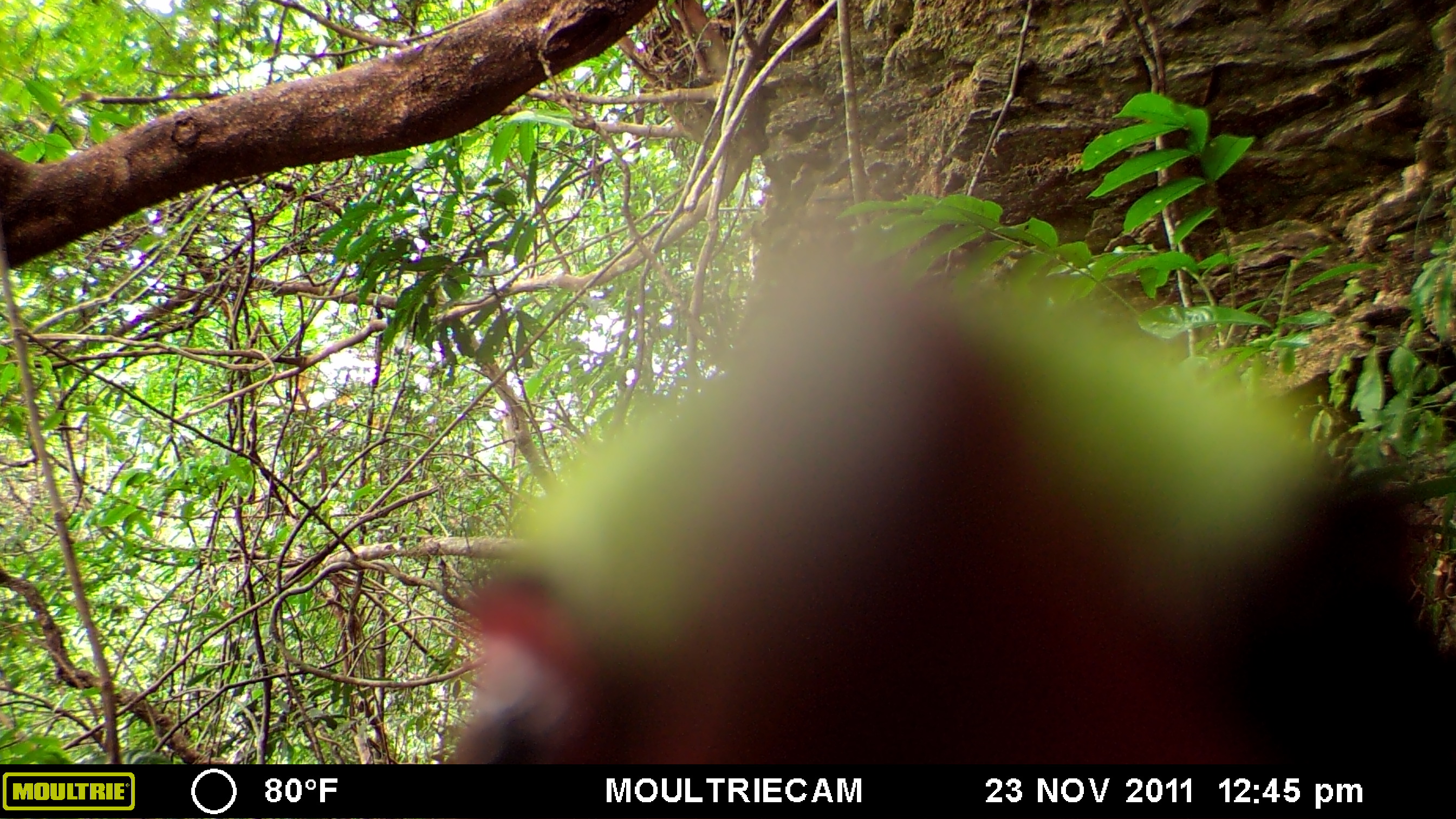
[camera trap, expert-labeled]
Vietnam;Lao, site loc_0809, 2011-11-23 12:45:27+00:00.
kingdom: Animalia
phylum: Chordata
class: Aves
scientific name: Aves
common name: bird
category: unidentified bird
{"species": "unidentified bird (bird) (Aves)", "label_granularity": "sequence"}